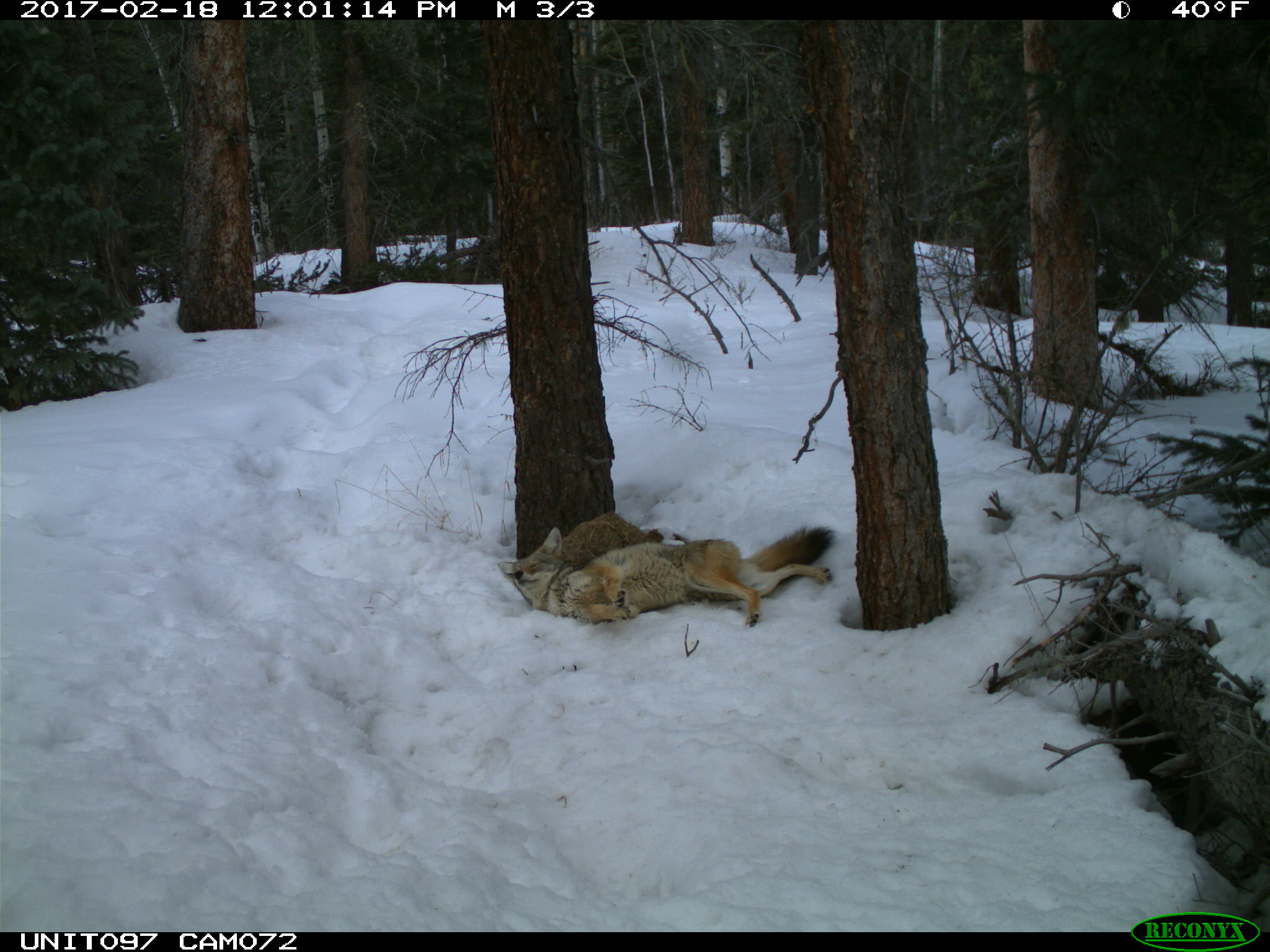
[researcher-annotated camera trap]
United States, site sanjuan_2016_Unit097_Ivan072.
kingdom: Animalia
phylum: Chordata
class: Mammalia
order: Carnivora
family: Canidae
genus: Canis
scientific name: Canis latrans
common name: coyote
Canis latrans (coyote).